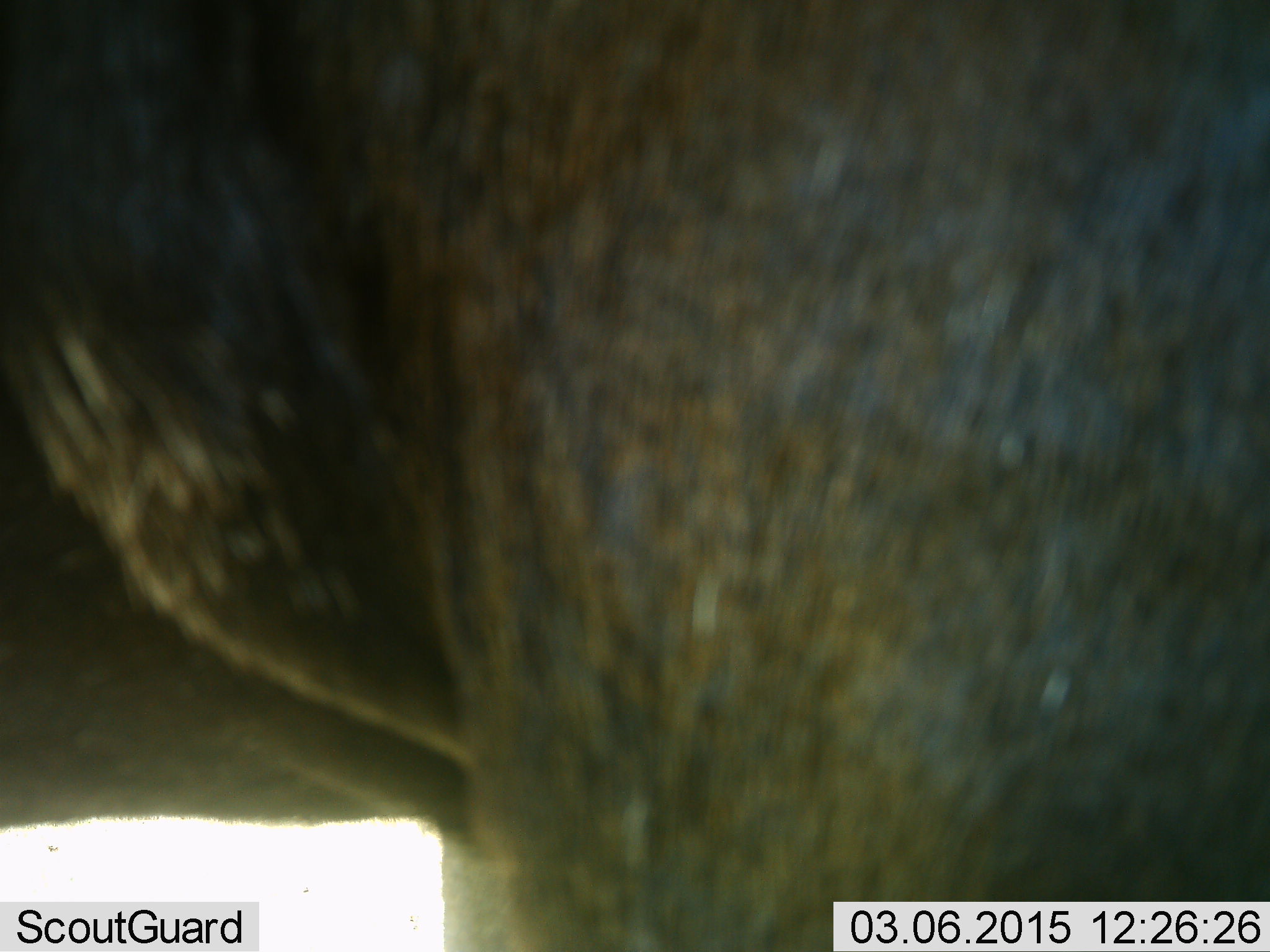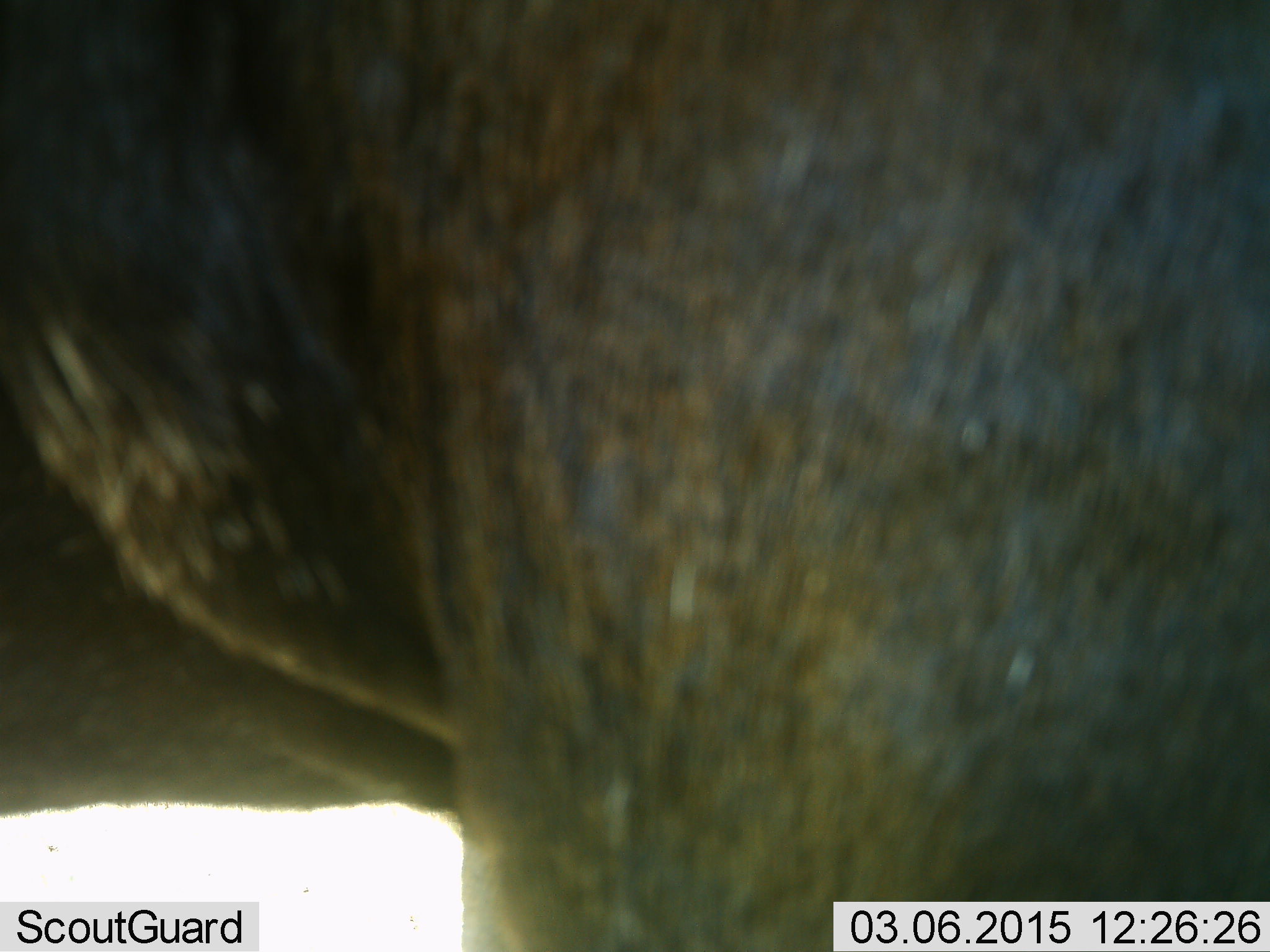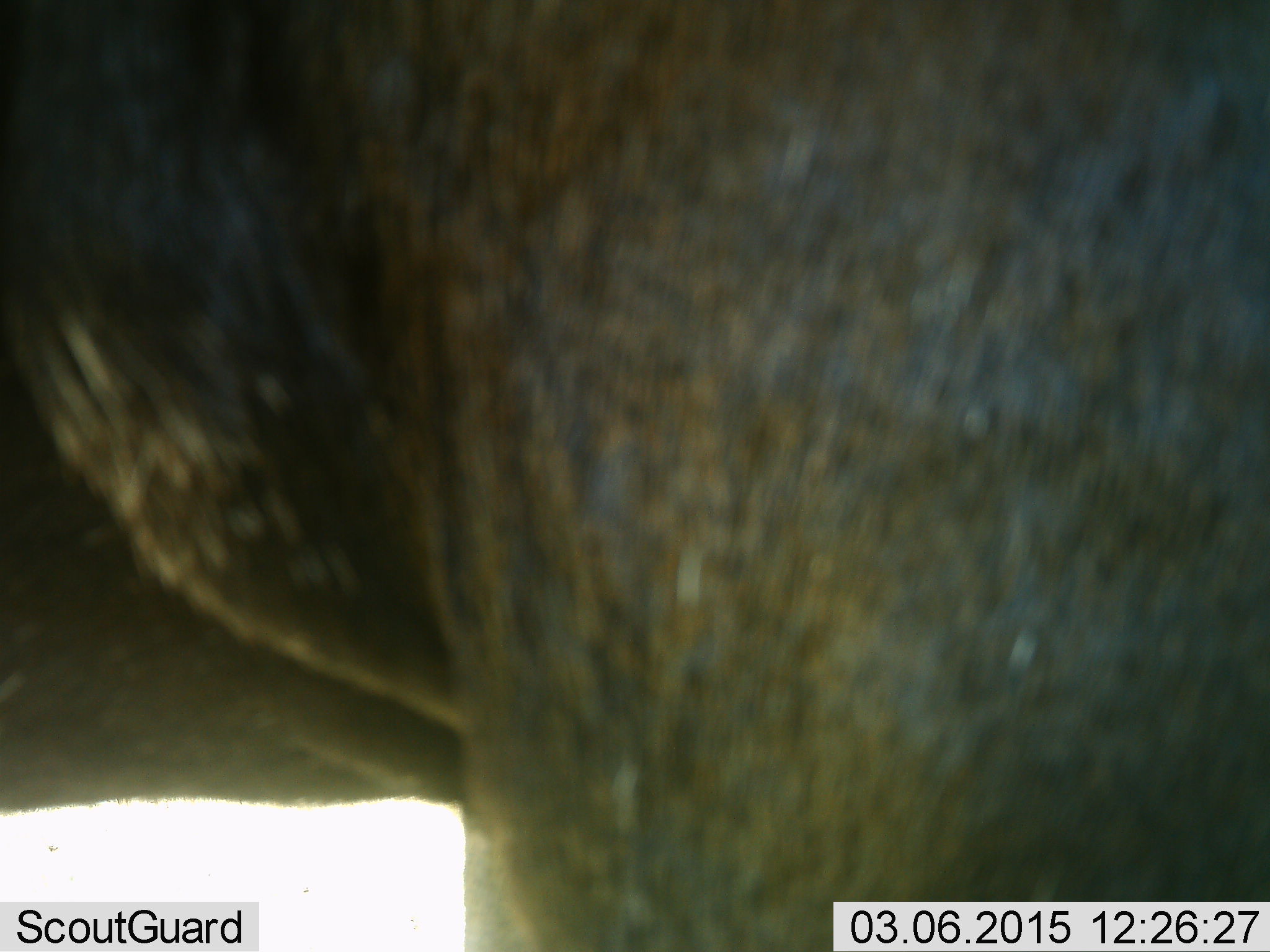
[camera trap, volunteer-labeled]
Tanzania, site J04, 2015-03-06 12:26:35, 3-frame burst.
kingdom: Animalia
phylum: Chordata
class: Mammalia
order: Artiodactyla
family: Bovidae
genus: Connochaetes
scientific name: Connochaetes taurinus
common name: blue wildebeest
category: wildebeest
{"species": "wildebeest (blue wildebeest) (Connochaetes taurinus)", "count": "1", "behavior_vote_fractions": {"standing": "100%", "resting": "0%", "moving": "0%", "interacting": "0%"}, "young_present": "0%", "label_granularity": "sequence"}